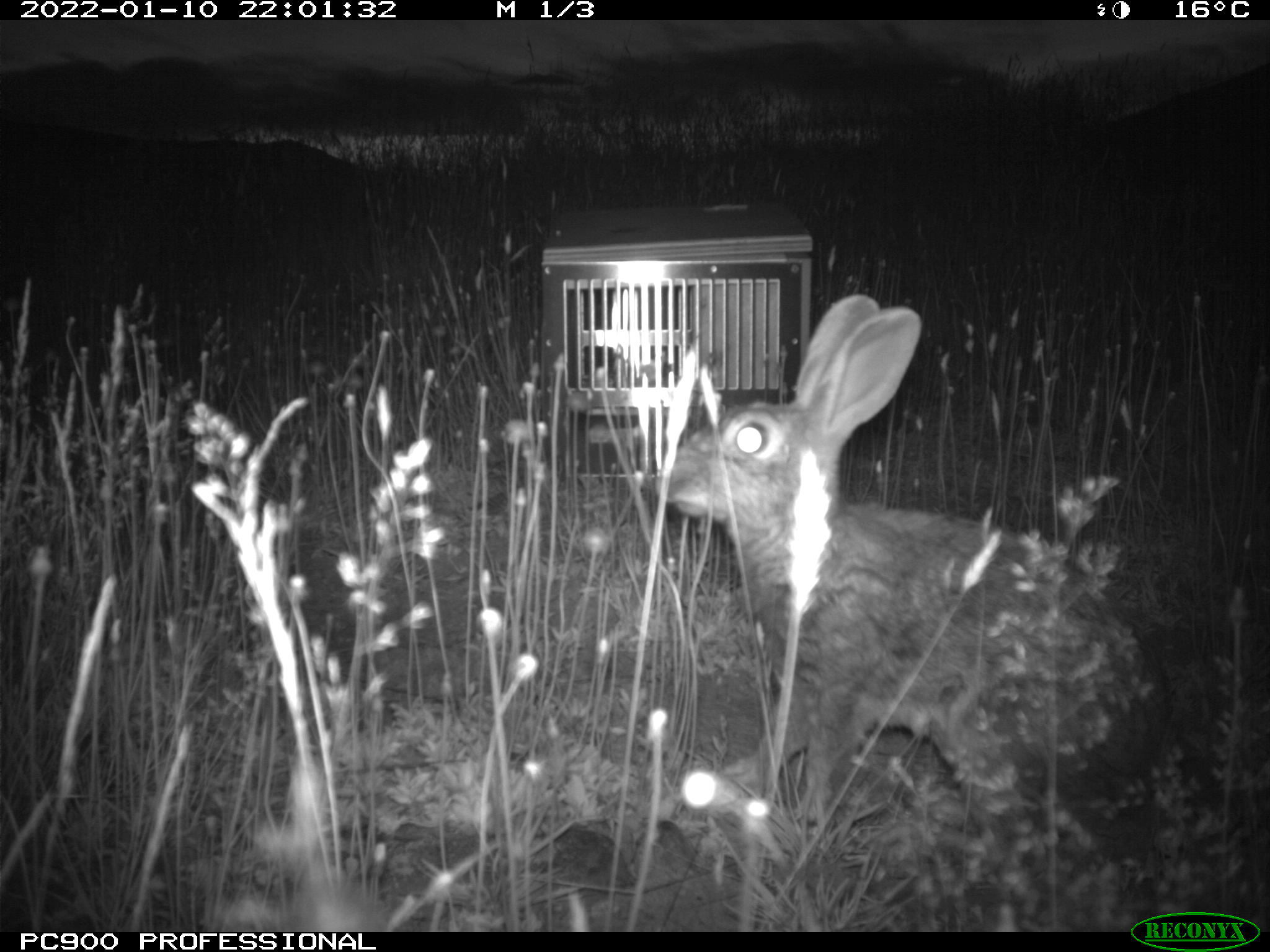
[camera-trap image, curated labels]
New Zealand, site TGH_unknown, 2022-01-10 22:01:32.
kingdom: Animalia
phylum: Chordata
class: Mammalia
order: Lagomorpha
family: Leporidae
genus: Oryctolagus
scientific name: Oryctolagus cuniculus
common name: european rabbit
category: rabbit